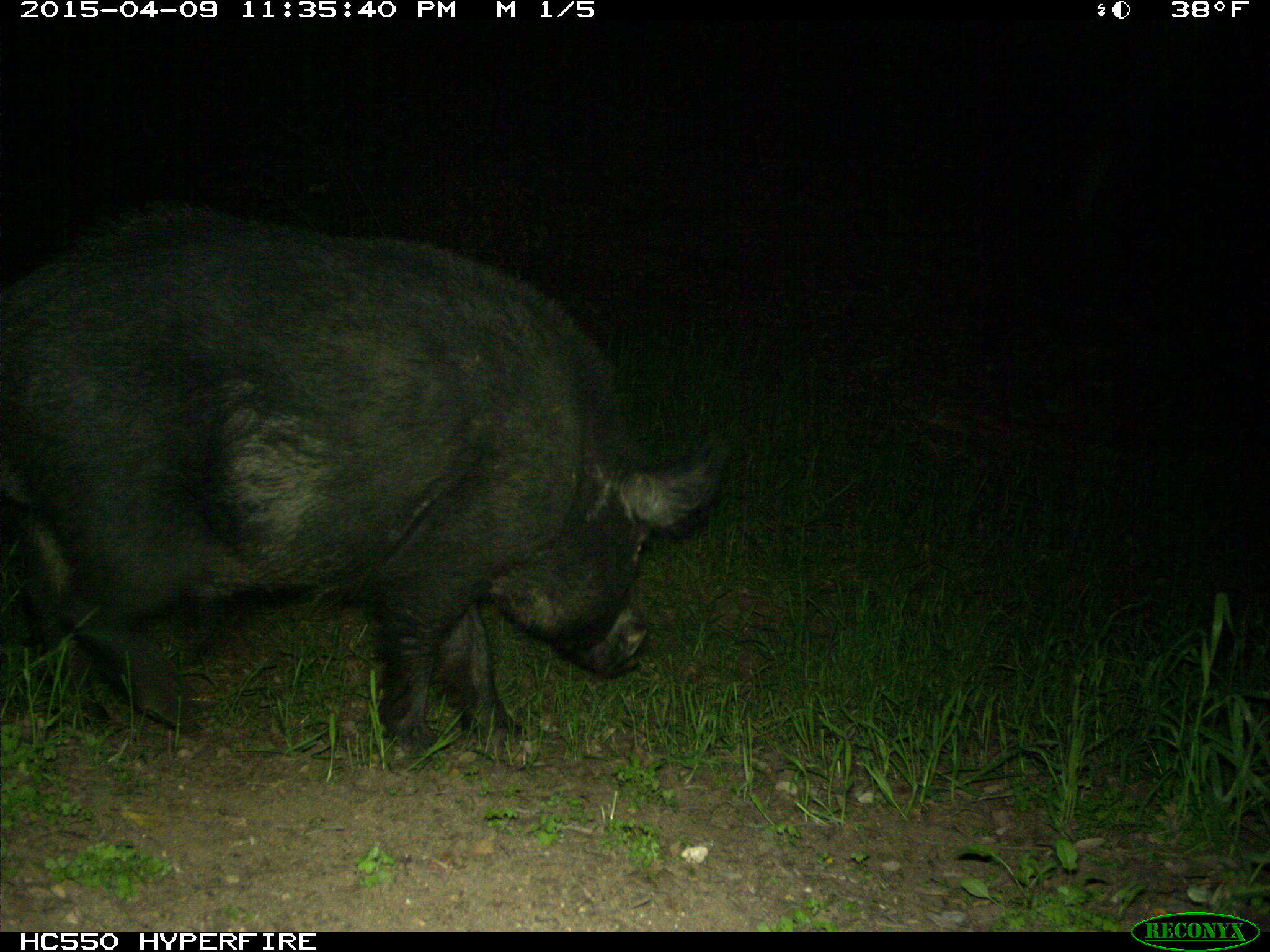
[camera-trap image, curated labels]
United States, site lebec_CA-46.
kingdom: Animalia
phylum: Chordata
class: Mammalia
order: Artiodactyla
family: Suidae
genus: Sus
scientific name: Sus scrofa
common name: wild boar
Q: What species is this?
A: Sus scrofa (wild boar).